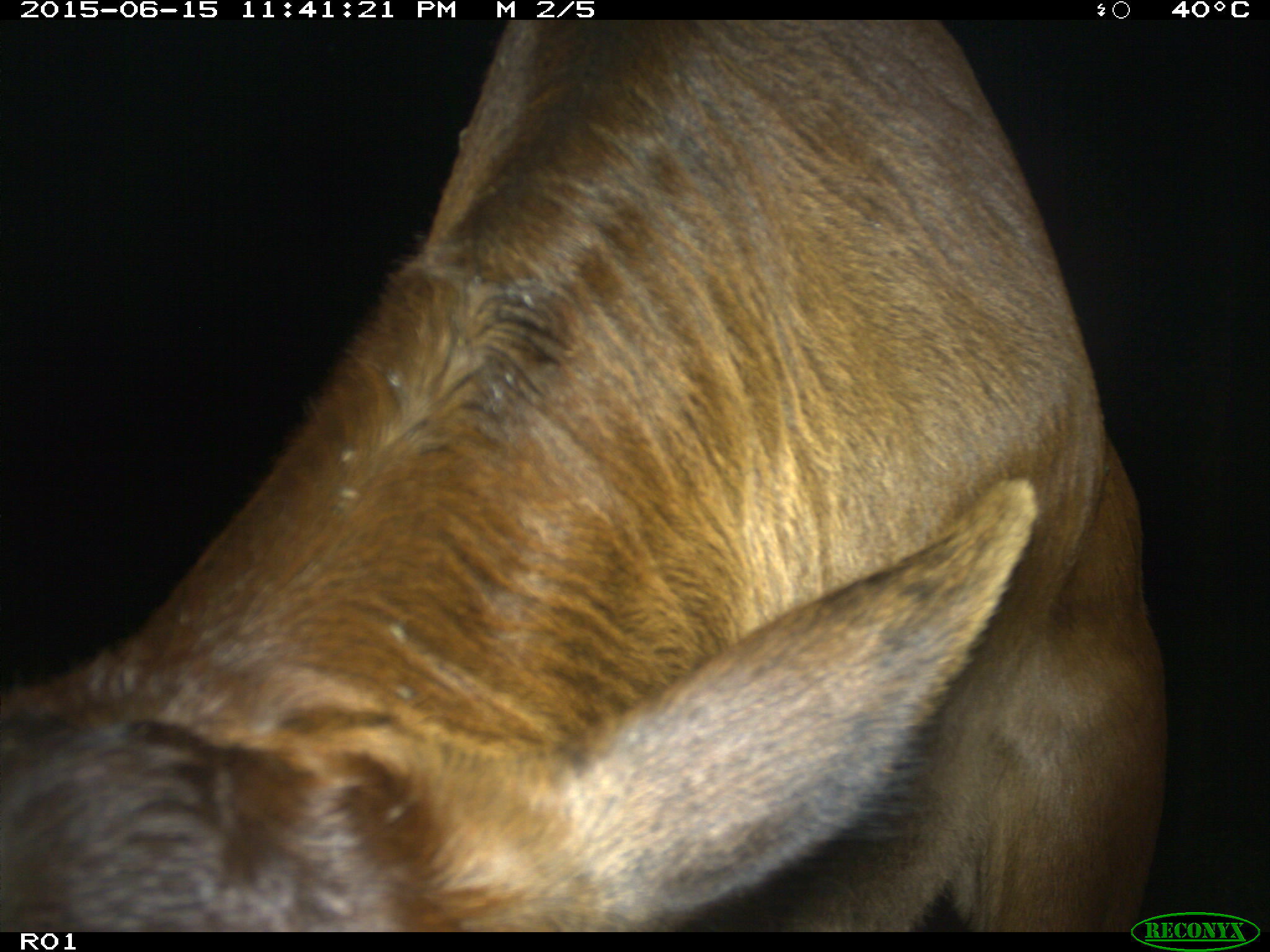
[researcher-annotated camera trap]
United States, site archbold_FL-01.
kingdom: Animalia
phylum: Chordata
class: Mammalia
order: Artiodactyla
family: Bovidae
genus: Bos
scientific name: Bos taurus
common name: domestic cow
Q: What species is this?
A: Bos taurus (domestic cow).